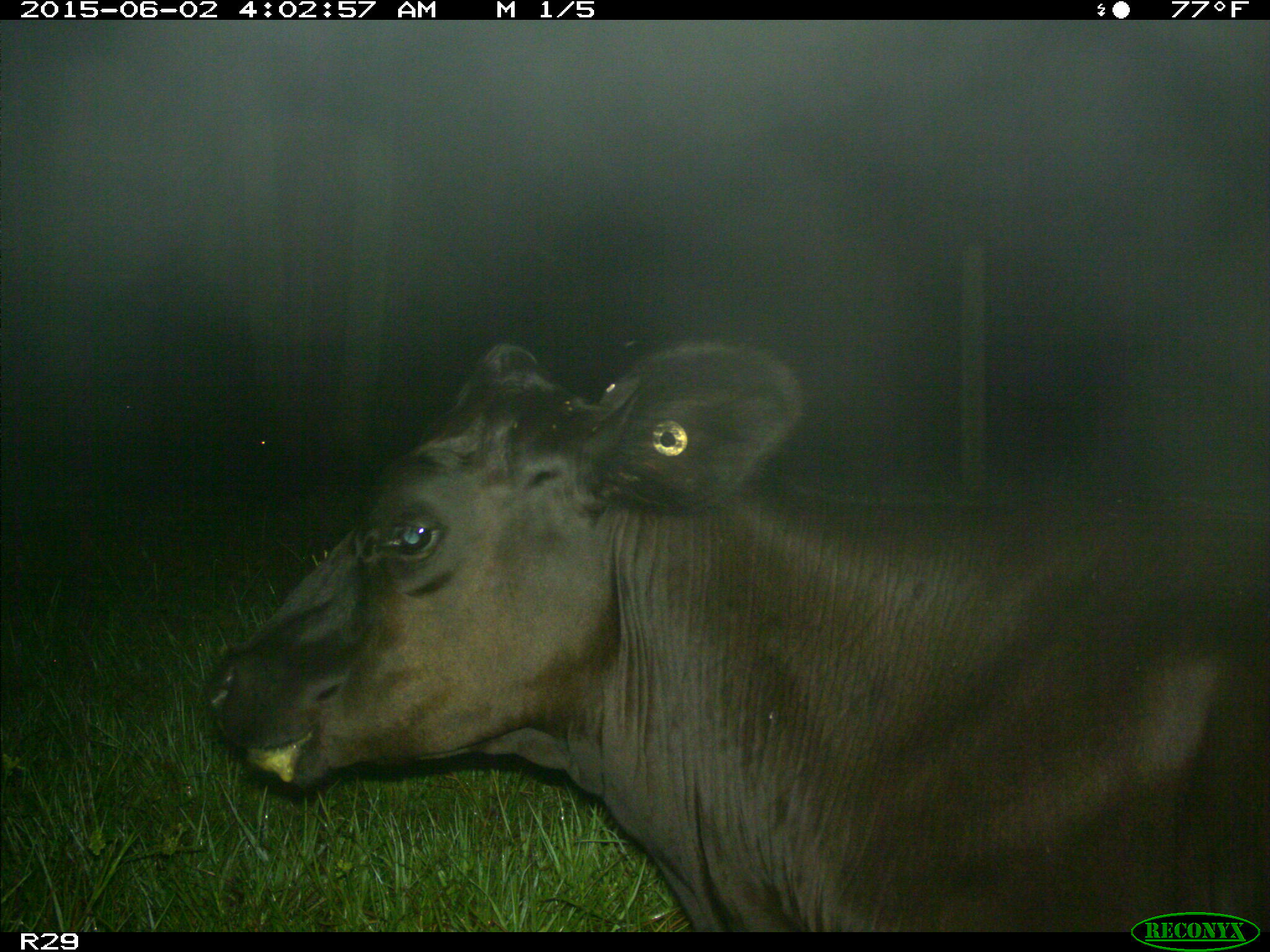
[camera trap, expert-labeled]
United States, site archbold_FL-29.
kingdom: Animalia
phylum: Chordata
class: Mammalia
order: Artiodactyla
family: Bovidae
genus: Bos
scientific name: Bos taurus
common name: domestic cow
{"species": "Bos taurus (domestic cow)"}